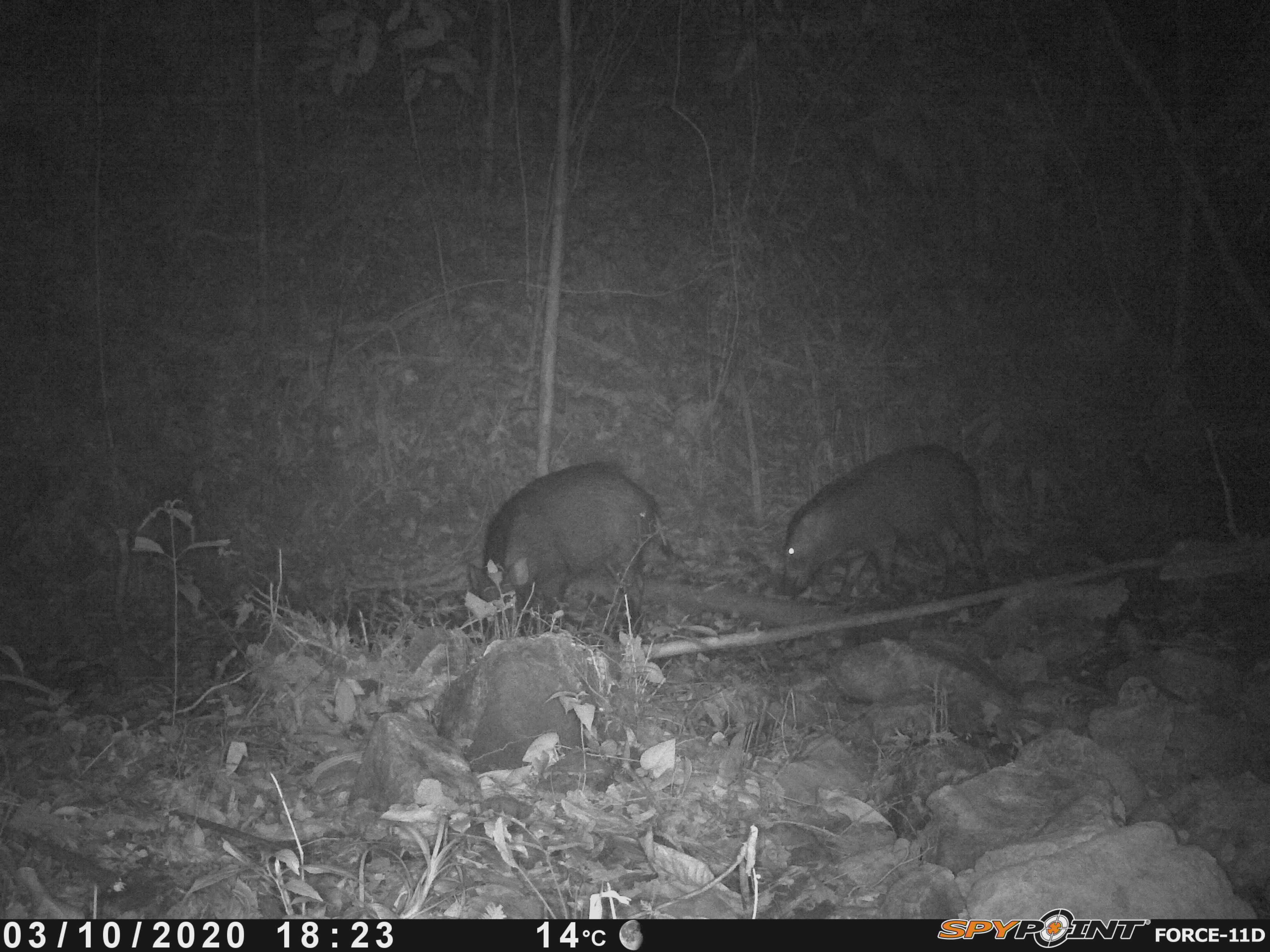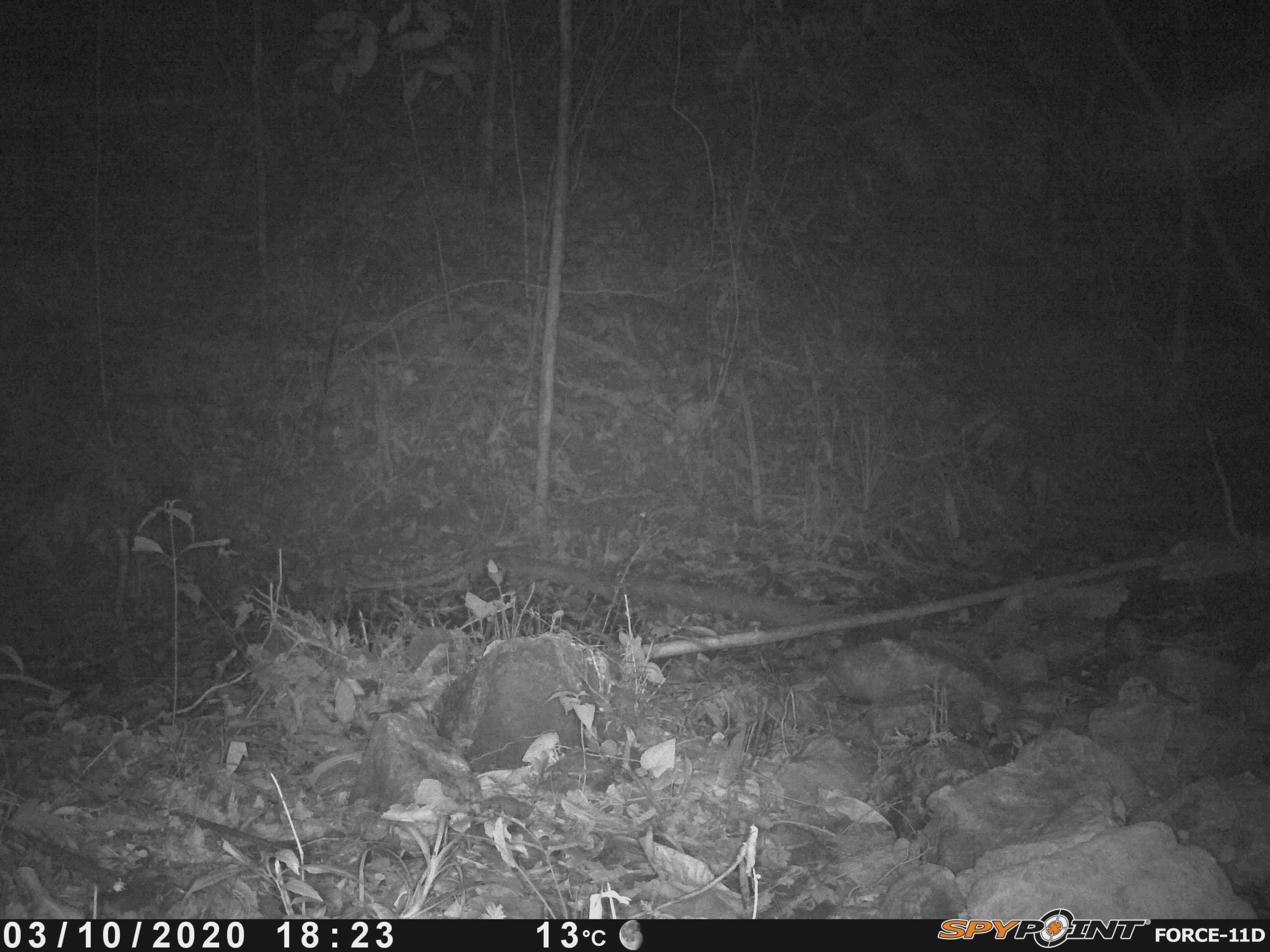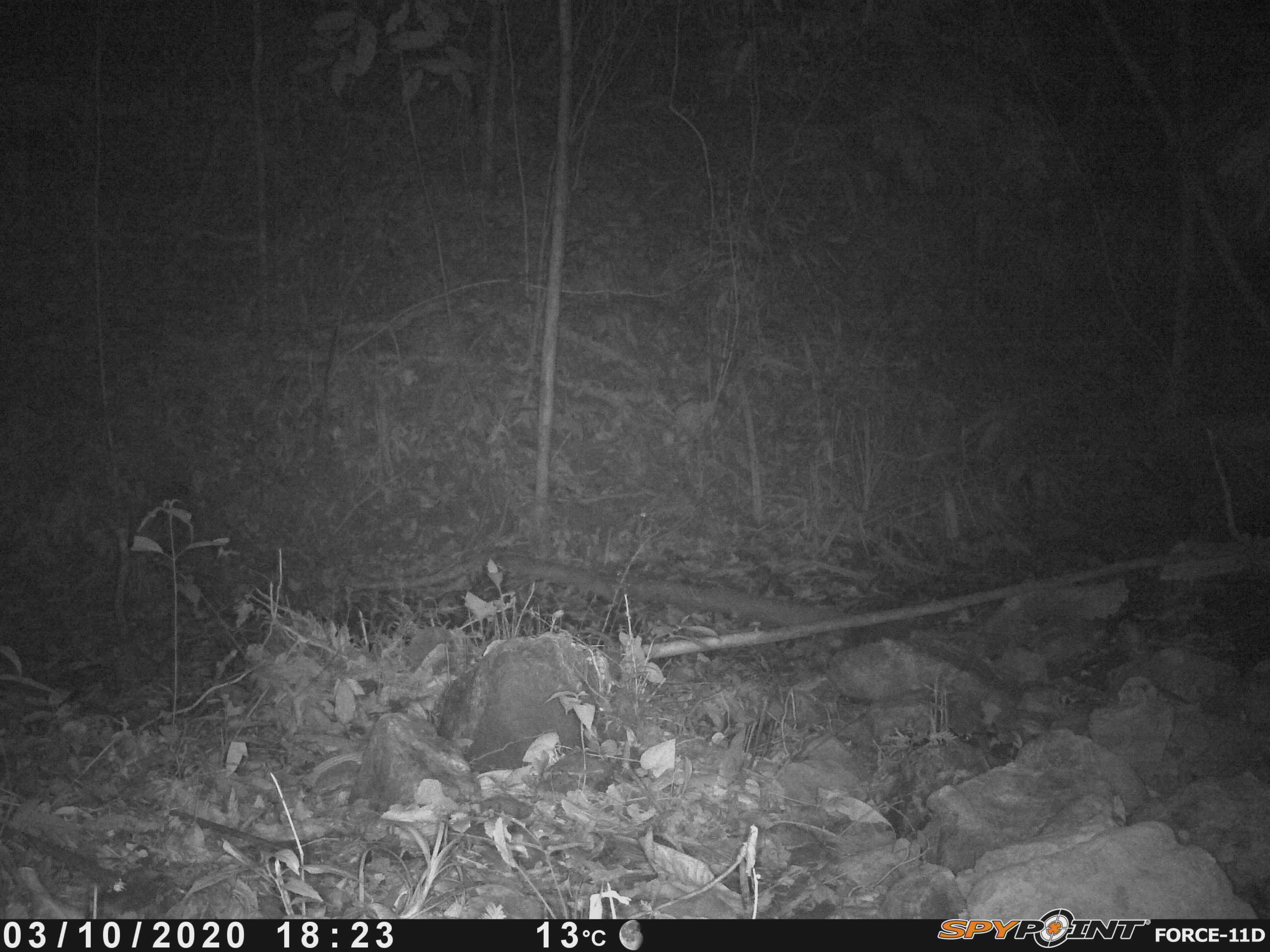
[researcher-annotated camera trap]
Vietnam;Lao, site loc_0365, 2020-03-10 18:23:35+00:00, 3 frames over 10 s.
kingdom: Animalia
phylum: Chordata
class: Mammalia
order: Artiodactyla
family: Suidae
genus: Sus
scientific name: Sus scrofa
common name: eurasian wild pig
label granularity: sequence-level